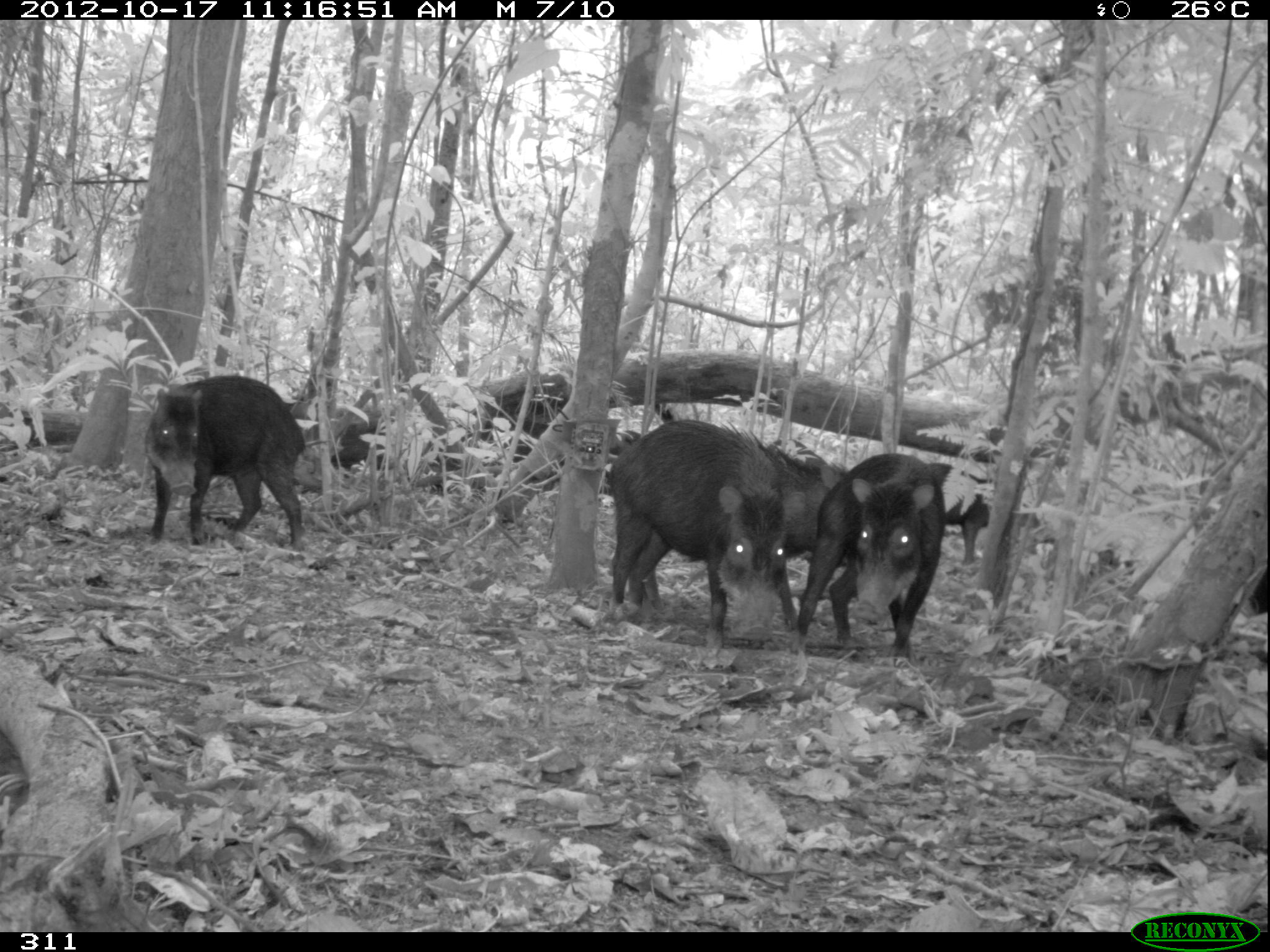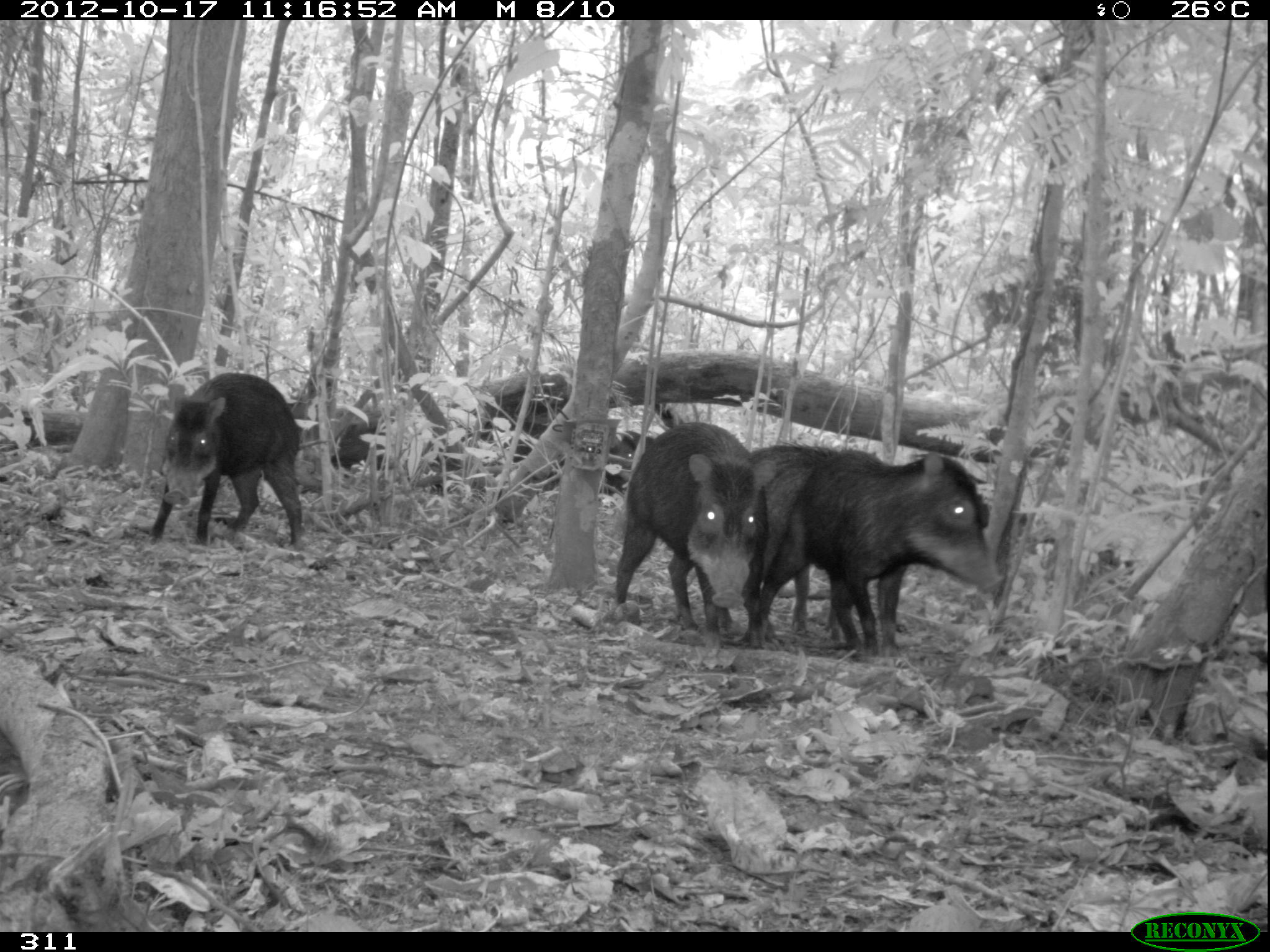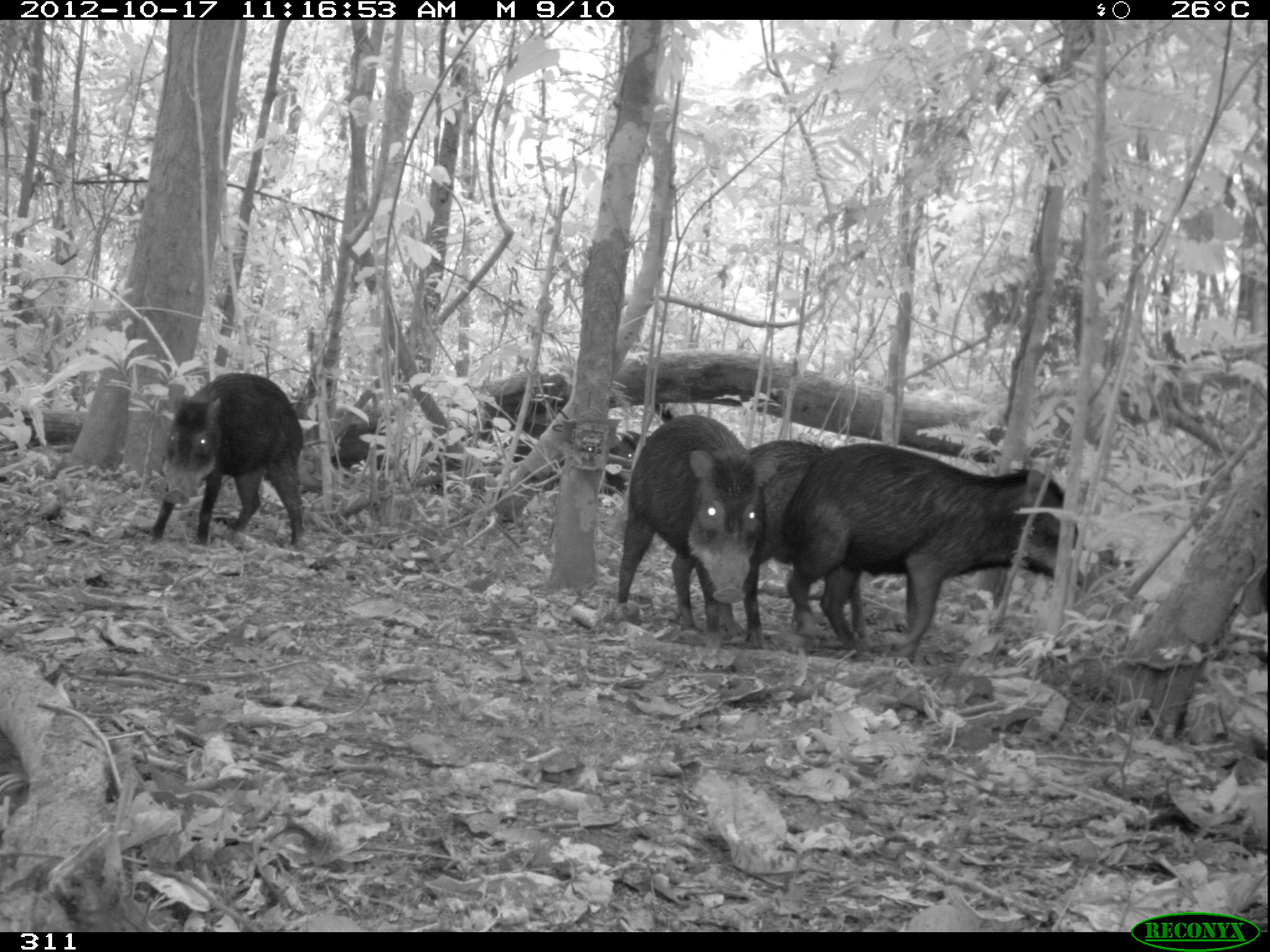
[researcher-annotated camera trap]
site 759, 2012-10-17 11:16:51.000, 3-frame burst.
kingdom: Animalia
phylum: Chordata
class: Mammalia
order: Artiodactyla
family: Tayassuidae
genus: Tayassu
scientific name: Tayassu pecari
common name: white-lipped peccary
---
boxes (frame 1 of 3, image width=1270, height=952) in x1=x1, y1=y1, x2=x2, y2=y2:
tayassu pecari: x1=604, y1=417, x2=798, y2=652; x1=795, y1=452, x2=944, y2=669; x1=141, y1=371, x2=306, y2=551; x1=505, y1=413, x2=641, y2=495; x1=764, y1=436, x2=848, y2=560; x1=1231, y1=562, x2=1270, y2=761; x1=287, y1=397, x2=384, y2=470; x1=927, y1=462, x2=994, y2=566